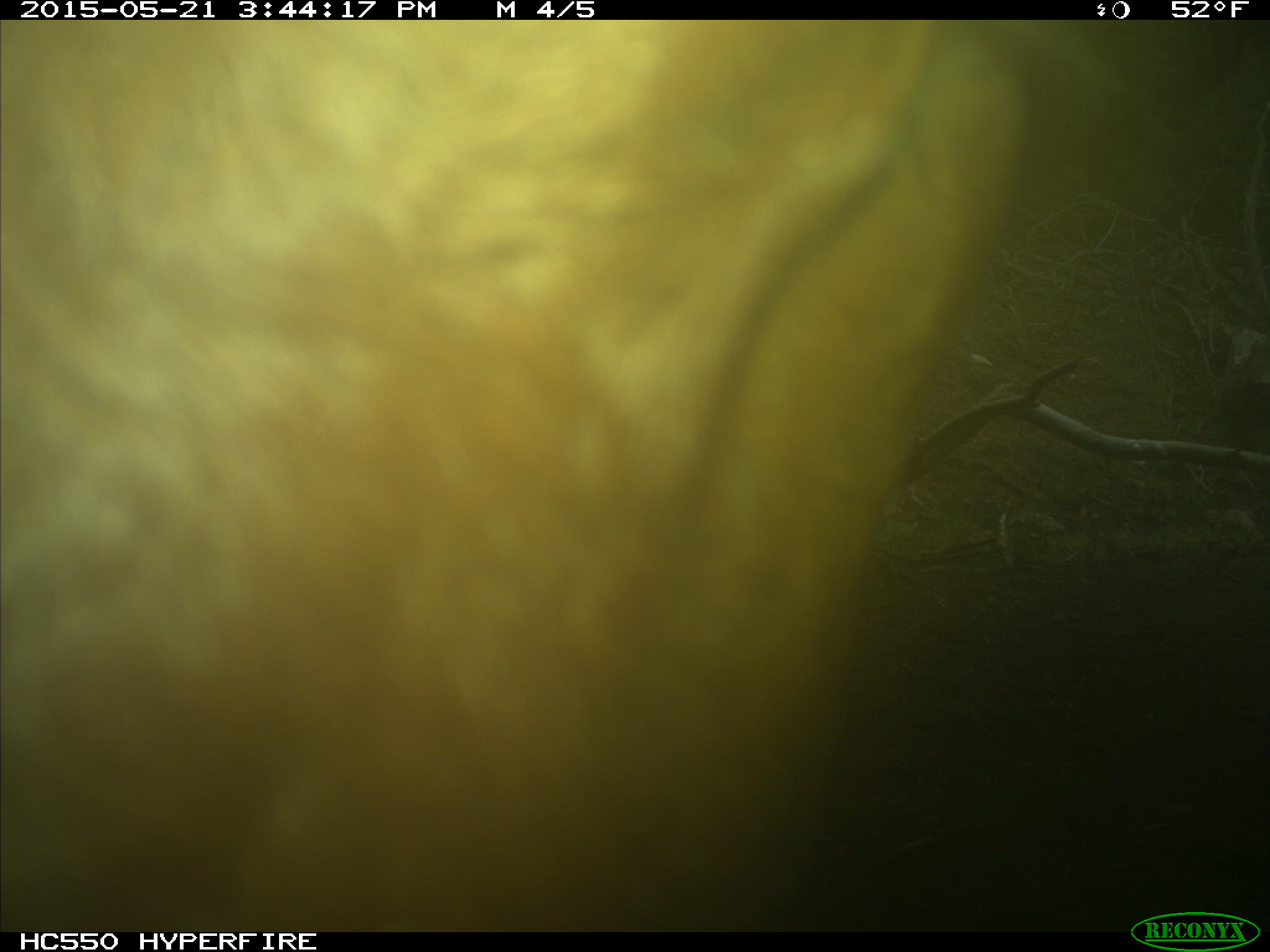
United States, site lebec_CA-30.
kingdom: Animalia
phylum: Chordata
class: Mammalia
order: Artiodactyla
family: Bovidae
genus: Bos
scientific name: Bos taurus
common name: domestic cow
Bos taurus (domestic cow).